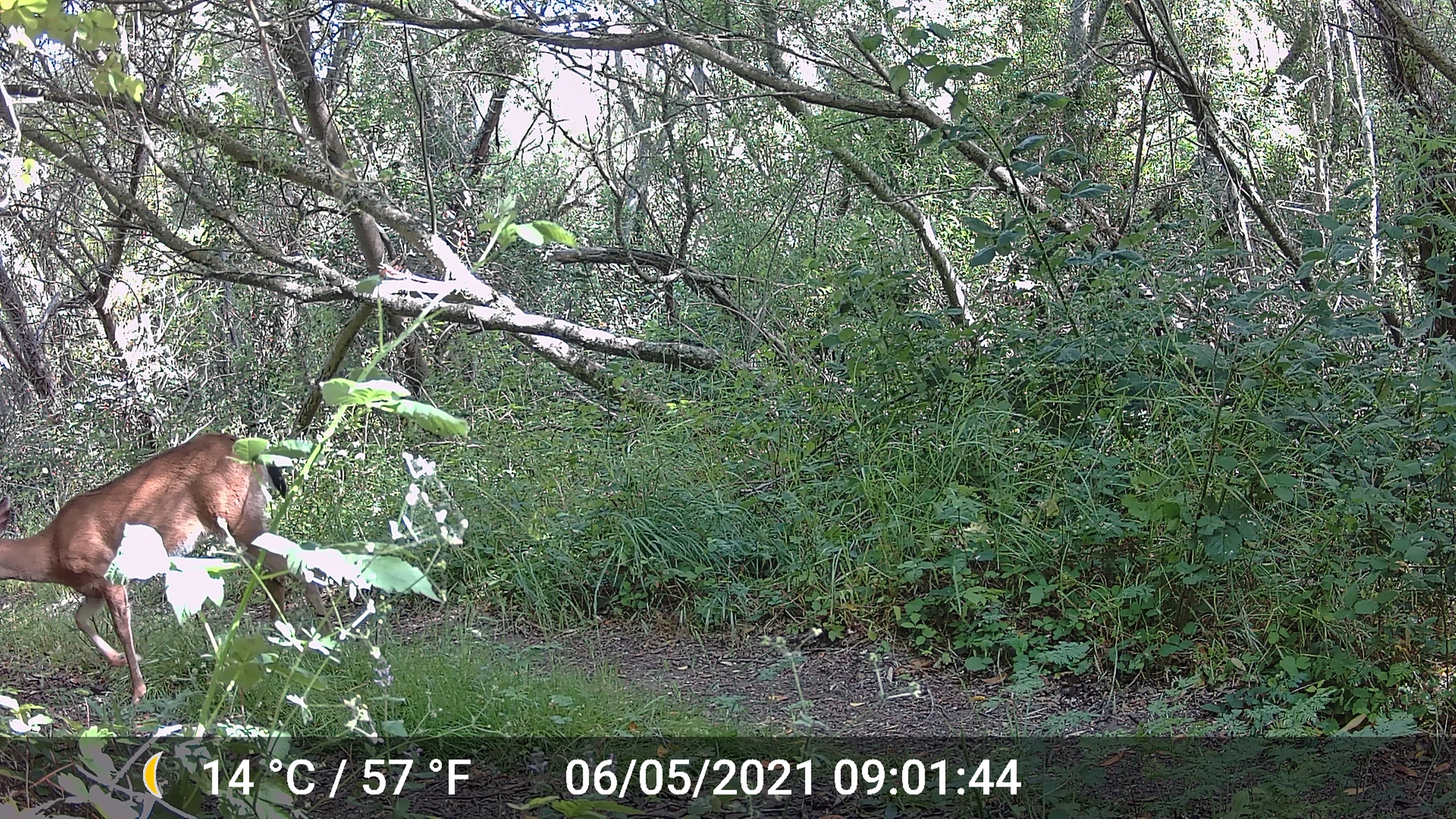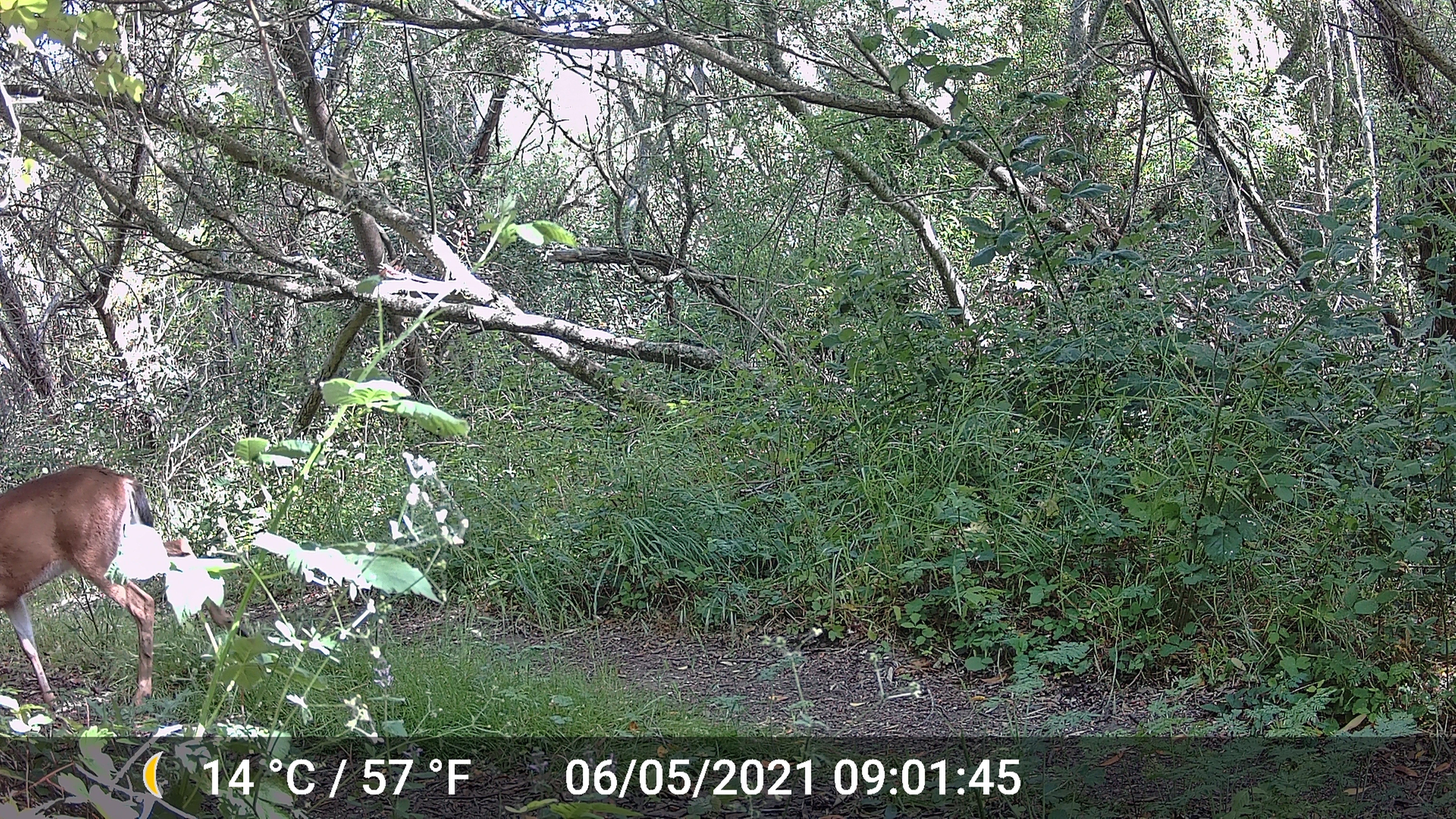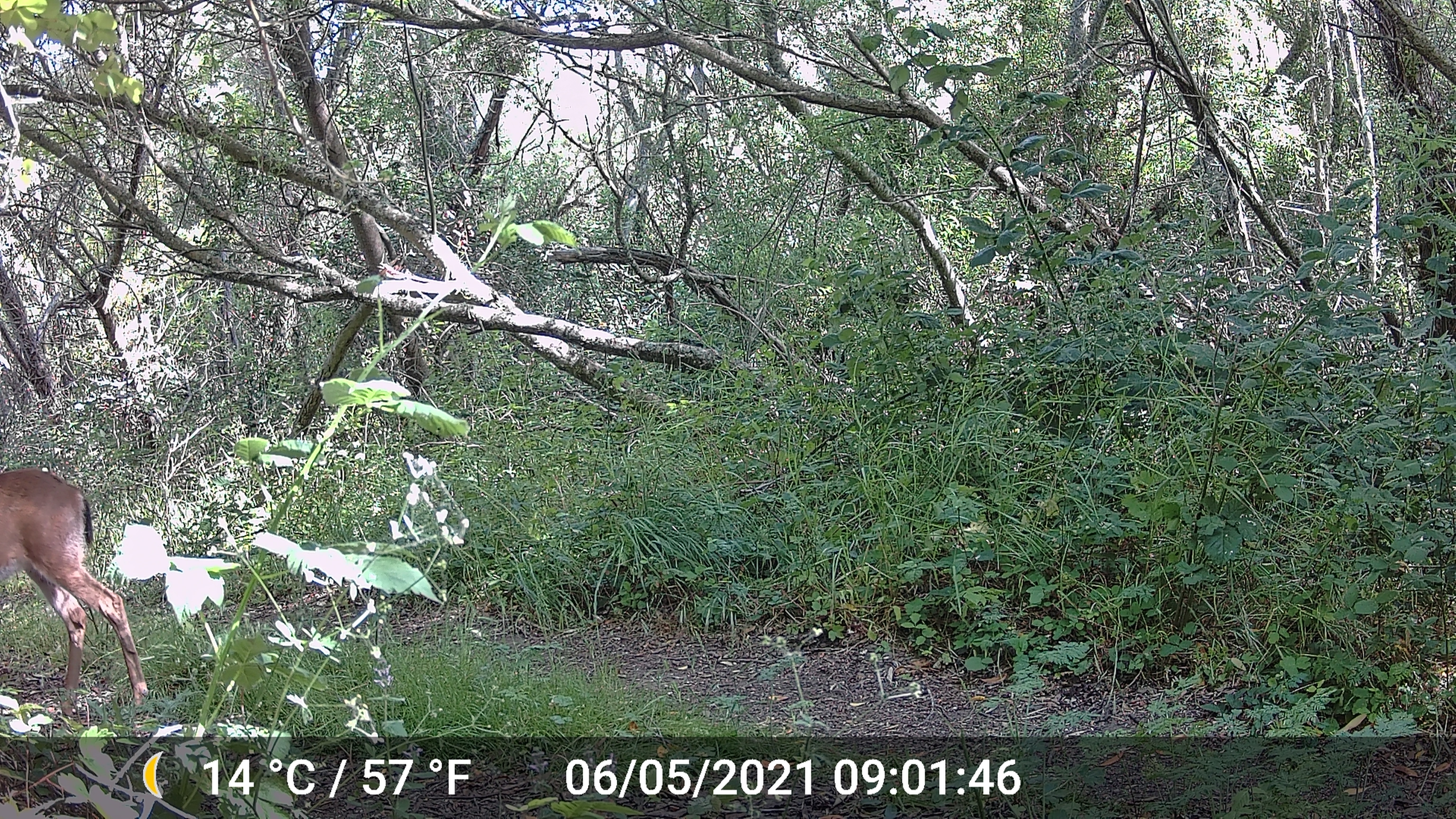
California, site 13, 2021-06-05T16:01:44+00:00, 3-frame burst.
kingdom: Animalia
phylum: Chordata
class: Mammalia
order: Artiodactyla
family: Cervidae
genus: Odocoileus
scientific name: Odocoileus hemionus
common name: mule deer